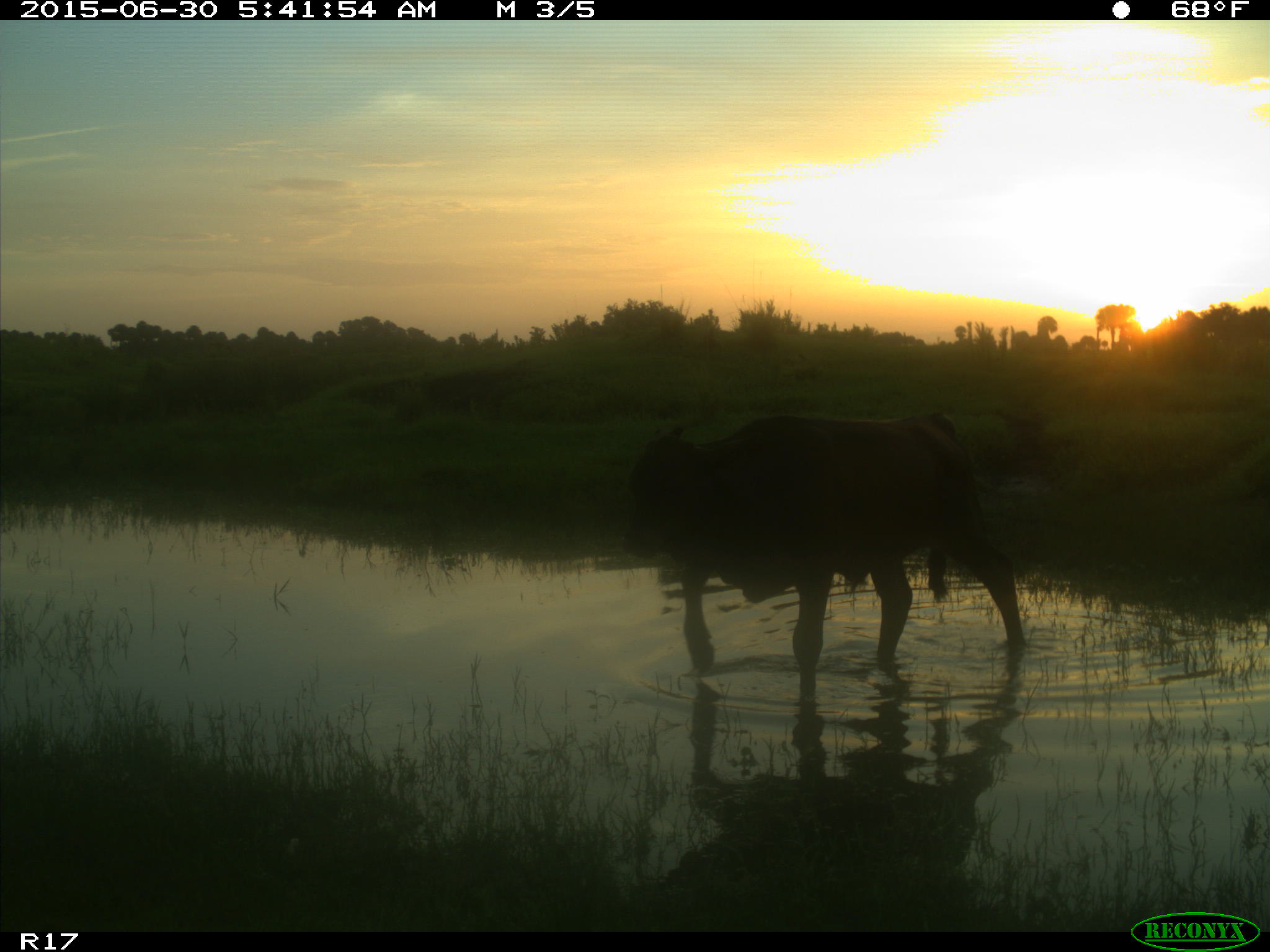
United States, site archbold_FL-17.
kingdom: Animalia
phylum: Chordata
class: Mammalia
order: Artiodactyla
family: Bovidae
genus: Bos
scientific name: Bos taurus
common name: domestic cow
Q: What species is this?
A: Bos taurus (domestic cow).